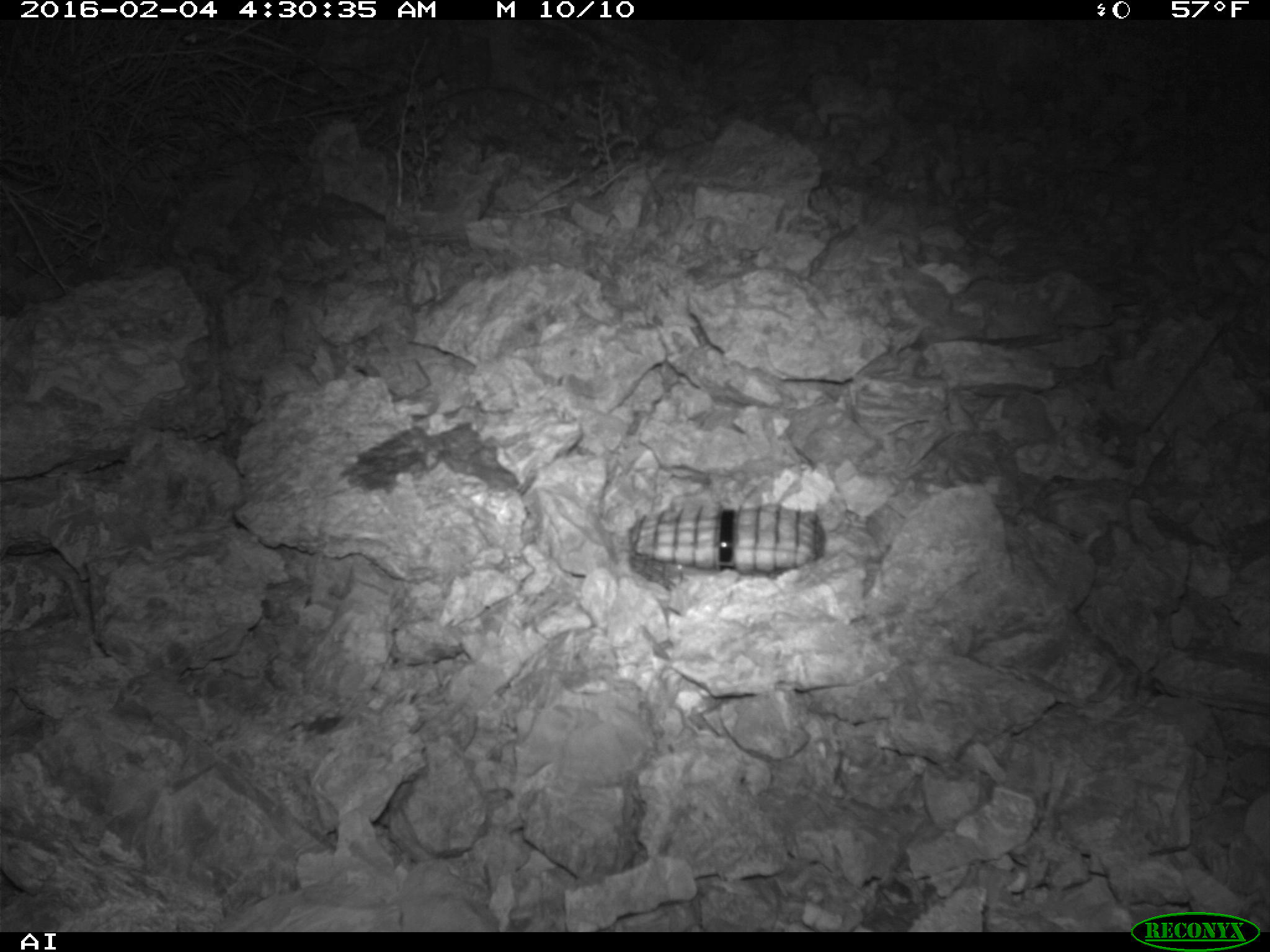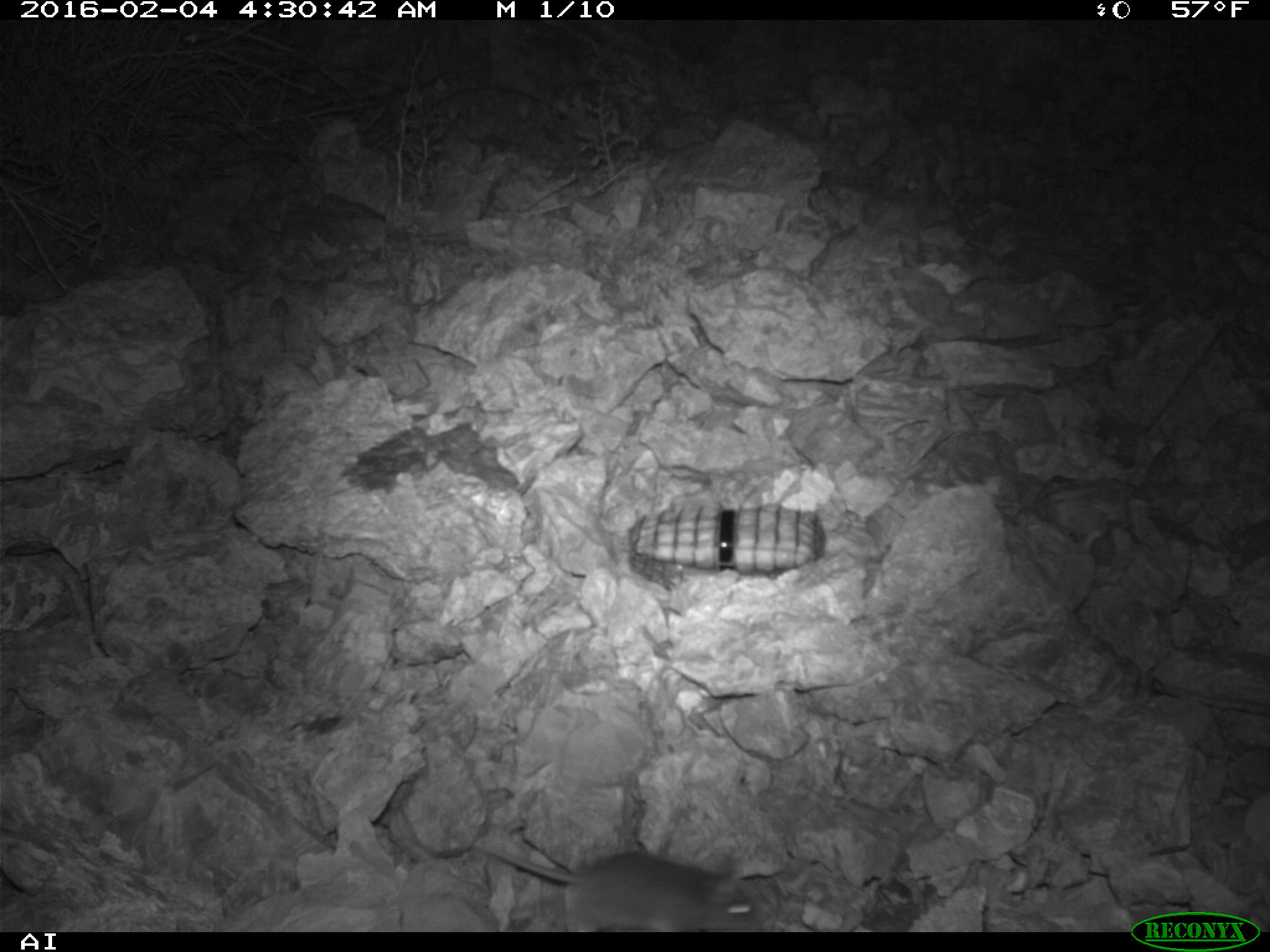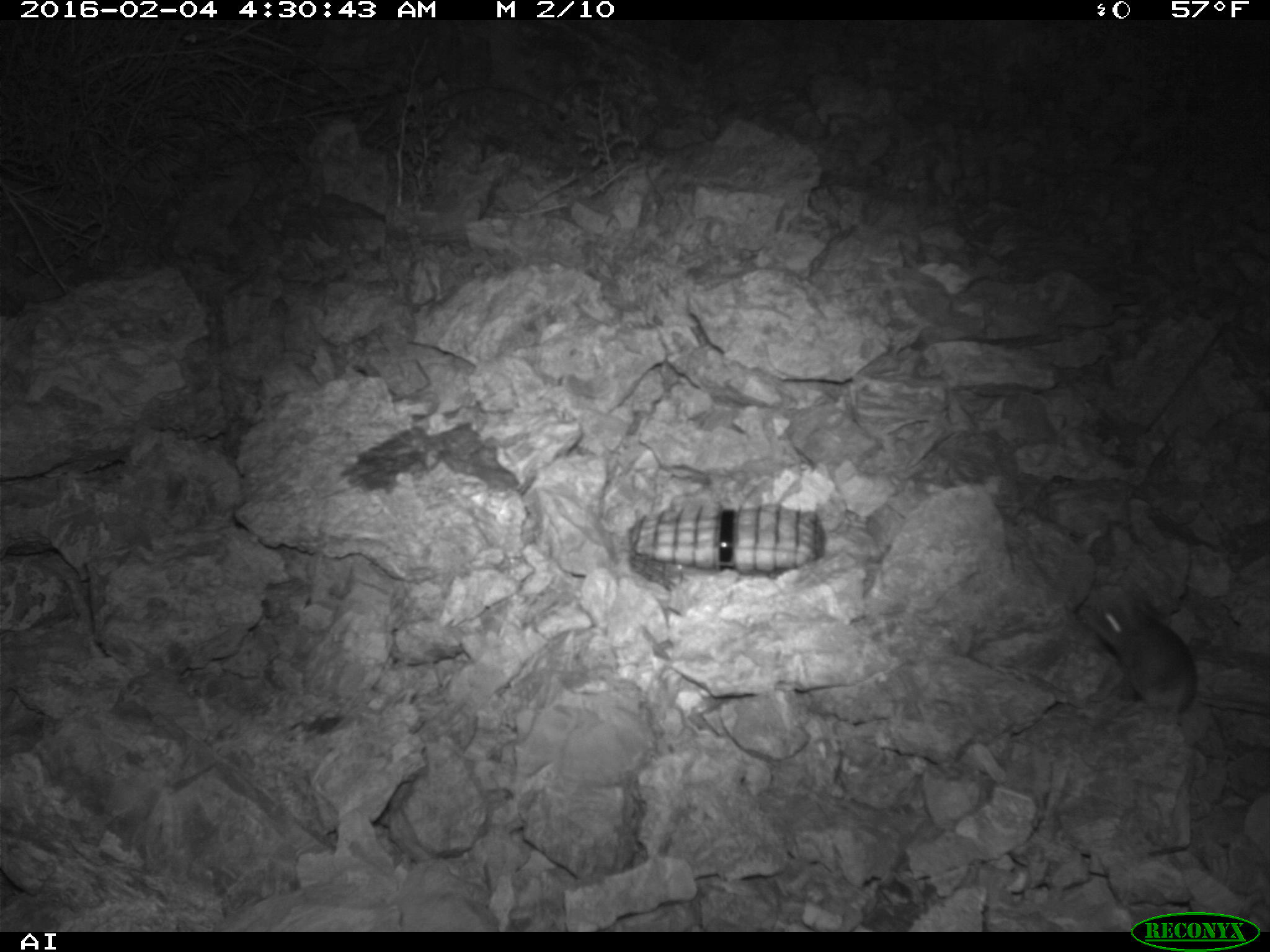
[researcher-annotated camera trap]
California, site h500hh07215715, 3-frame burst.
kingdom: Animalia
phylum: Chordata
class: Mammalia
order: Rodentia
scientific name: Rodentia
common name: rodent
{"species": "rodent (Rodentia)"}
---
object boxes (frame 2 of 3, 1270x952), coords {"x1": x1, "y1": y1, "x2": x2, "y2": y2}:
rodent: {"x1": 477, "y1": 844, "x2": 765, "y2": 932}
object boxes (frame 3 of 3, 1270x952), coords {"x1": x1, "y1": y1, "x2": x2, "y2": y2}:
rodent: {"x1": 1083, "y1": 589, "x2": 1269, "y2": 718}